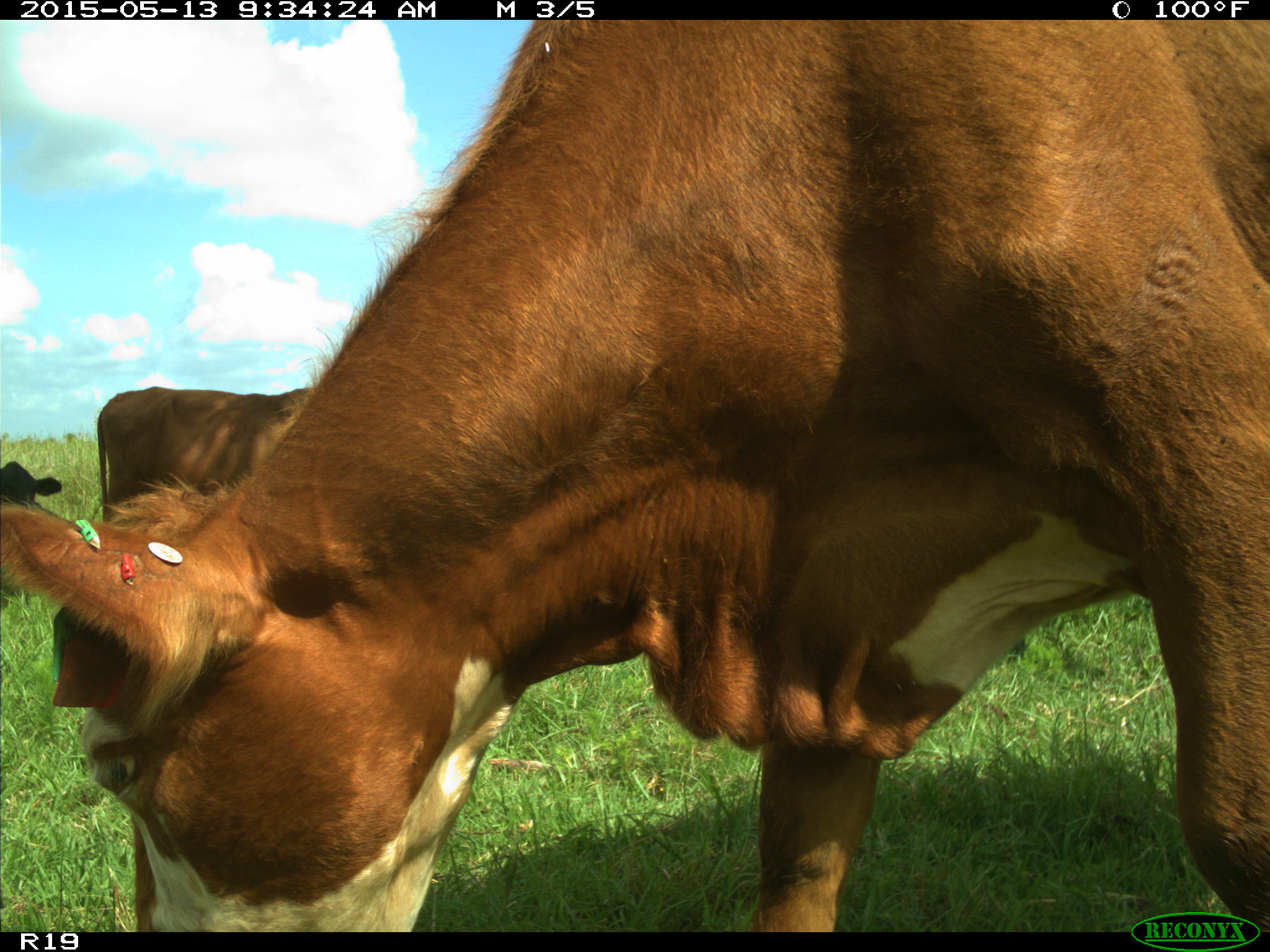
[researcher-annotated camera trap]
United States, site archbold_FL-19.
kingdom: Animalia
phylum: Chordata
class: Mammalia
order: Artiodactyla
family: Bovidae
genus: Bos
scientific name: Bos taurus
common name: domestic cow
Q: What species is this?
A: Bos taurus (domestic cow).